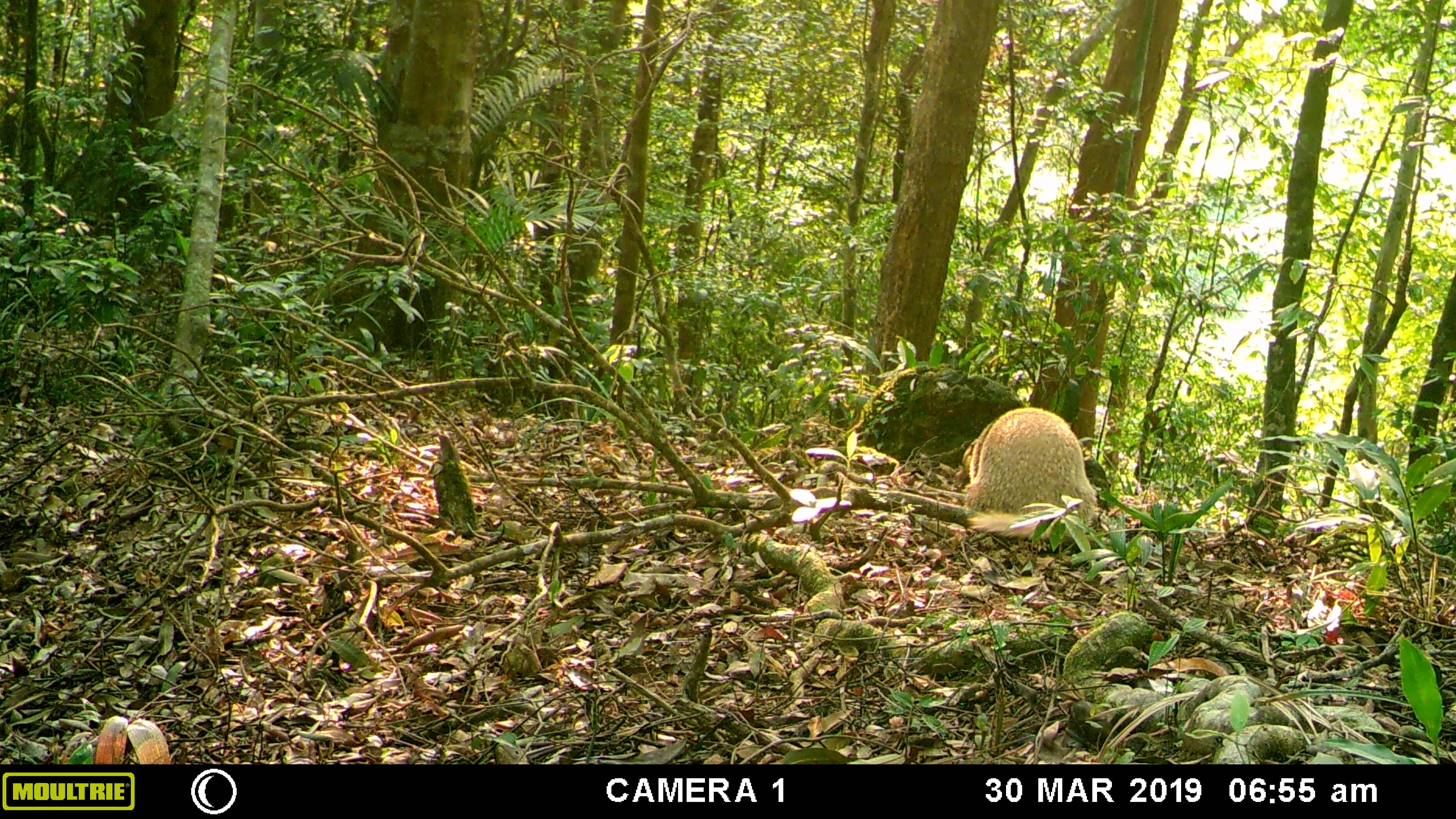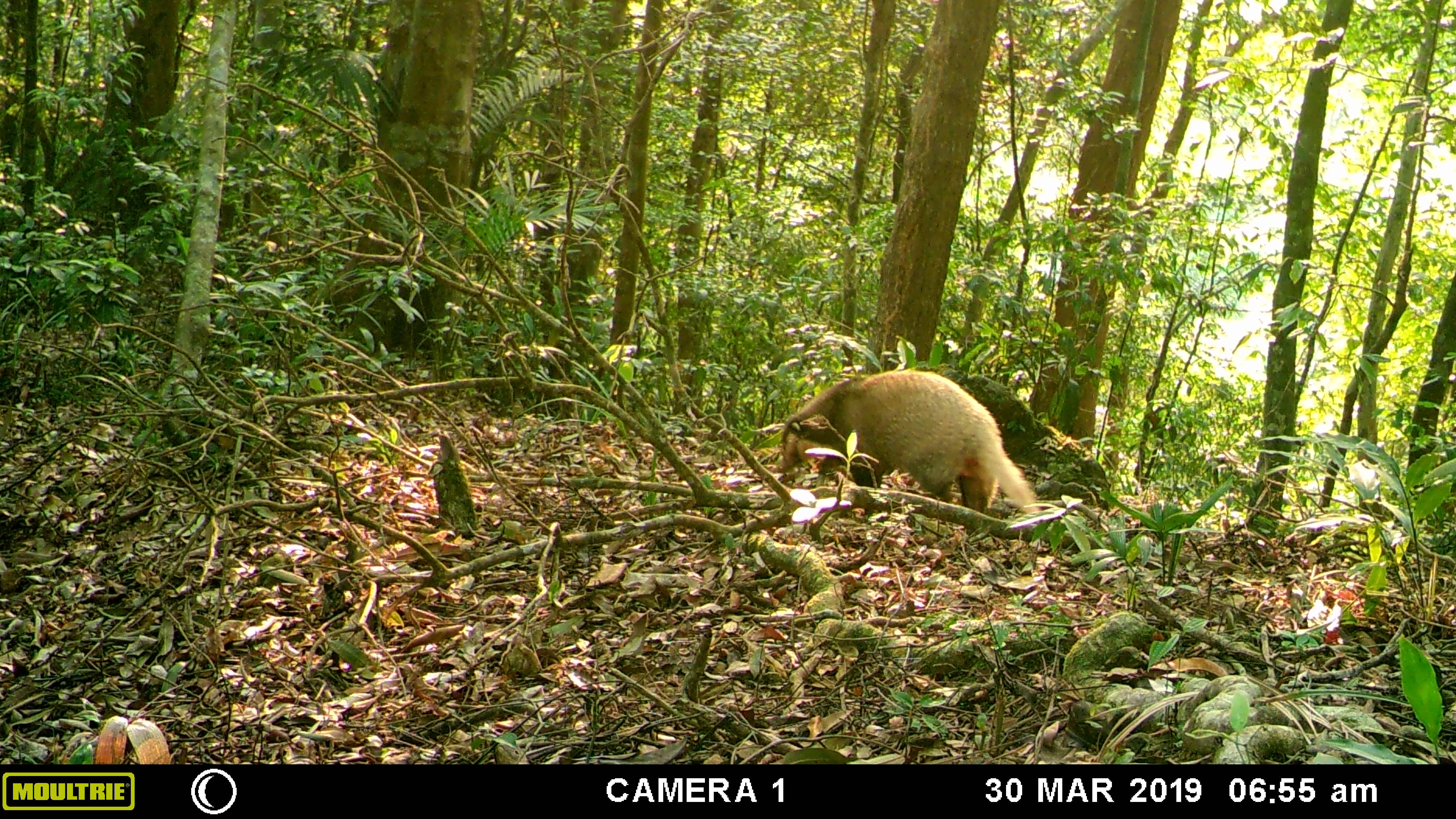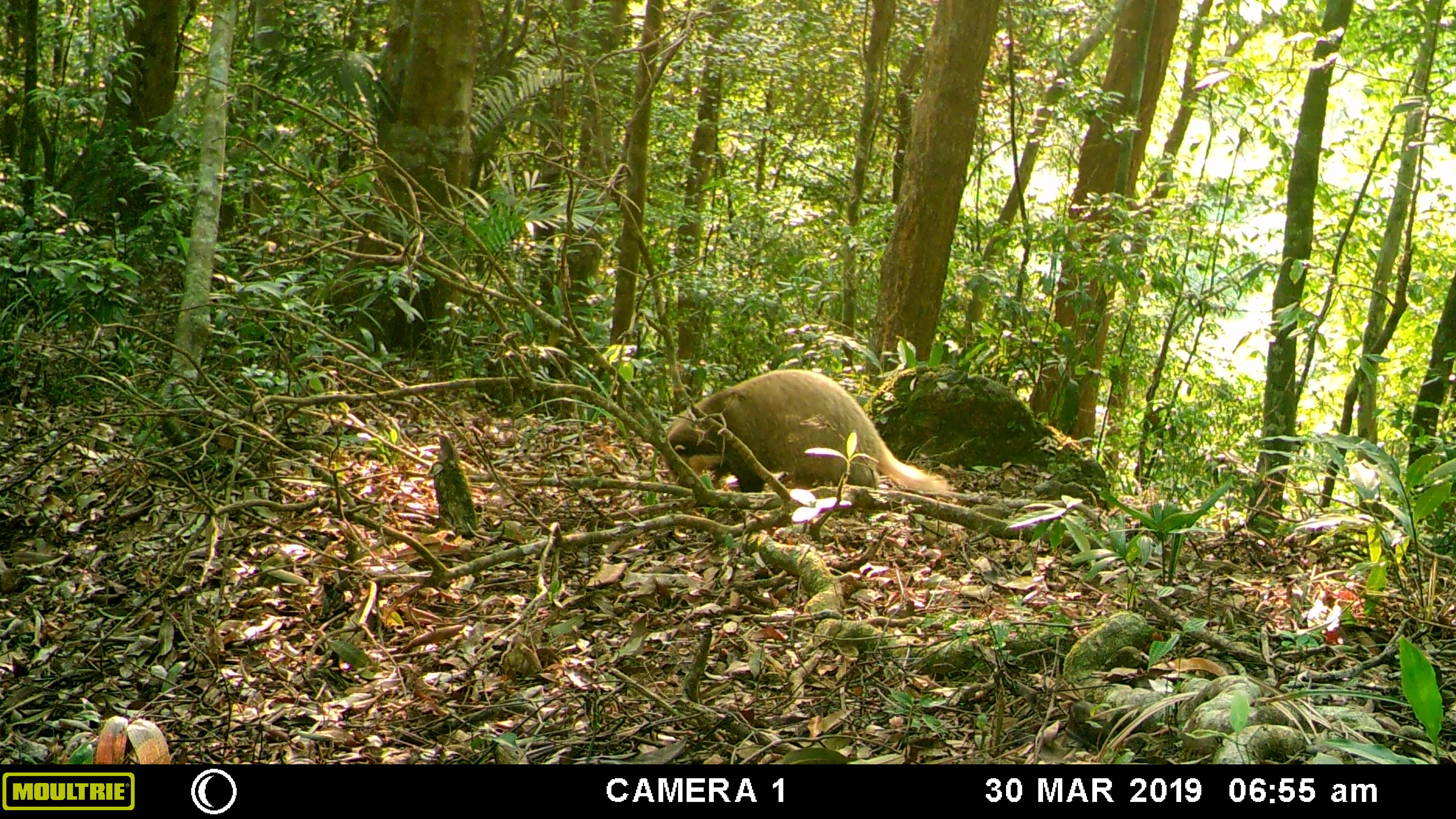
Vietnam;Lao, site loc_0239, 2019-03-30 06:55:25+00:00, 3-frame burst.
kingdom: Animalia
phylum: Chordata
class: Mammalia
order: Carnivora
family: Mustelidae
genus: Arctonyx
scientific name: Arctonyx collaris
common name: hog badger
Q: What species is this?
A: Hog badger (Arctonyx collaris).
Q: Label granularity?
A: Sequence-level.